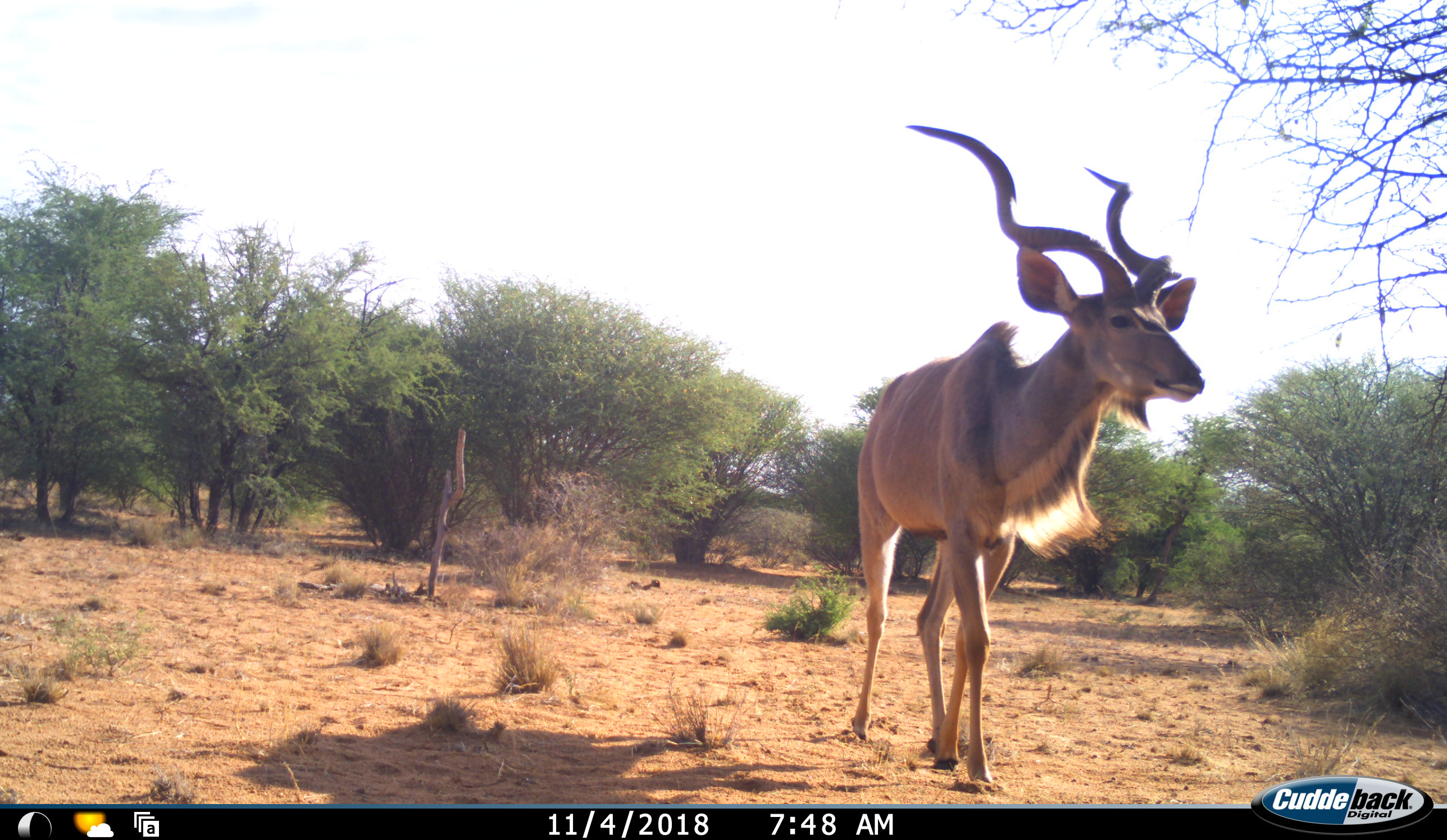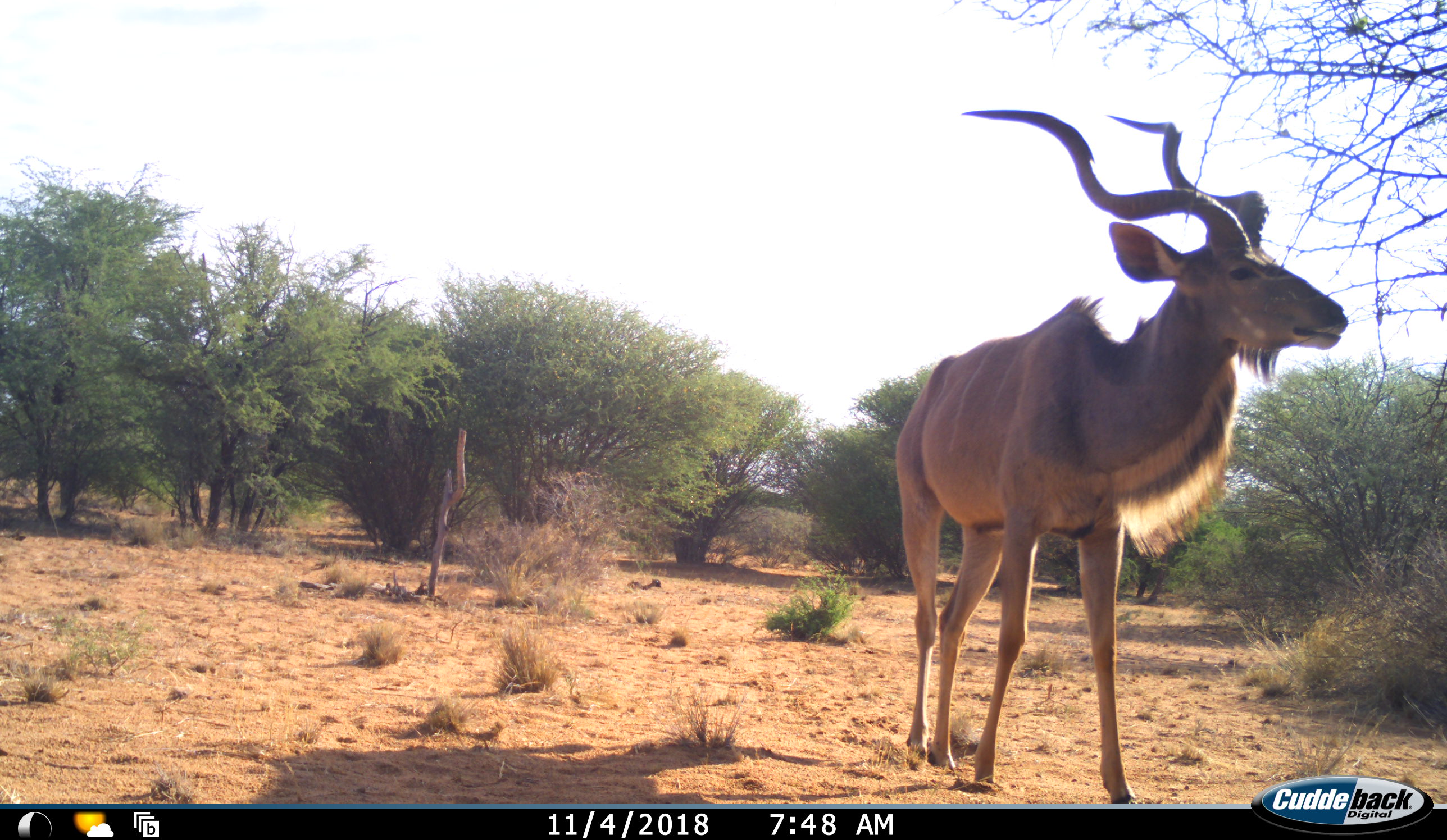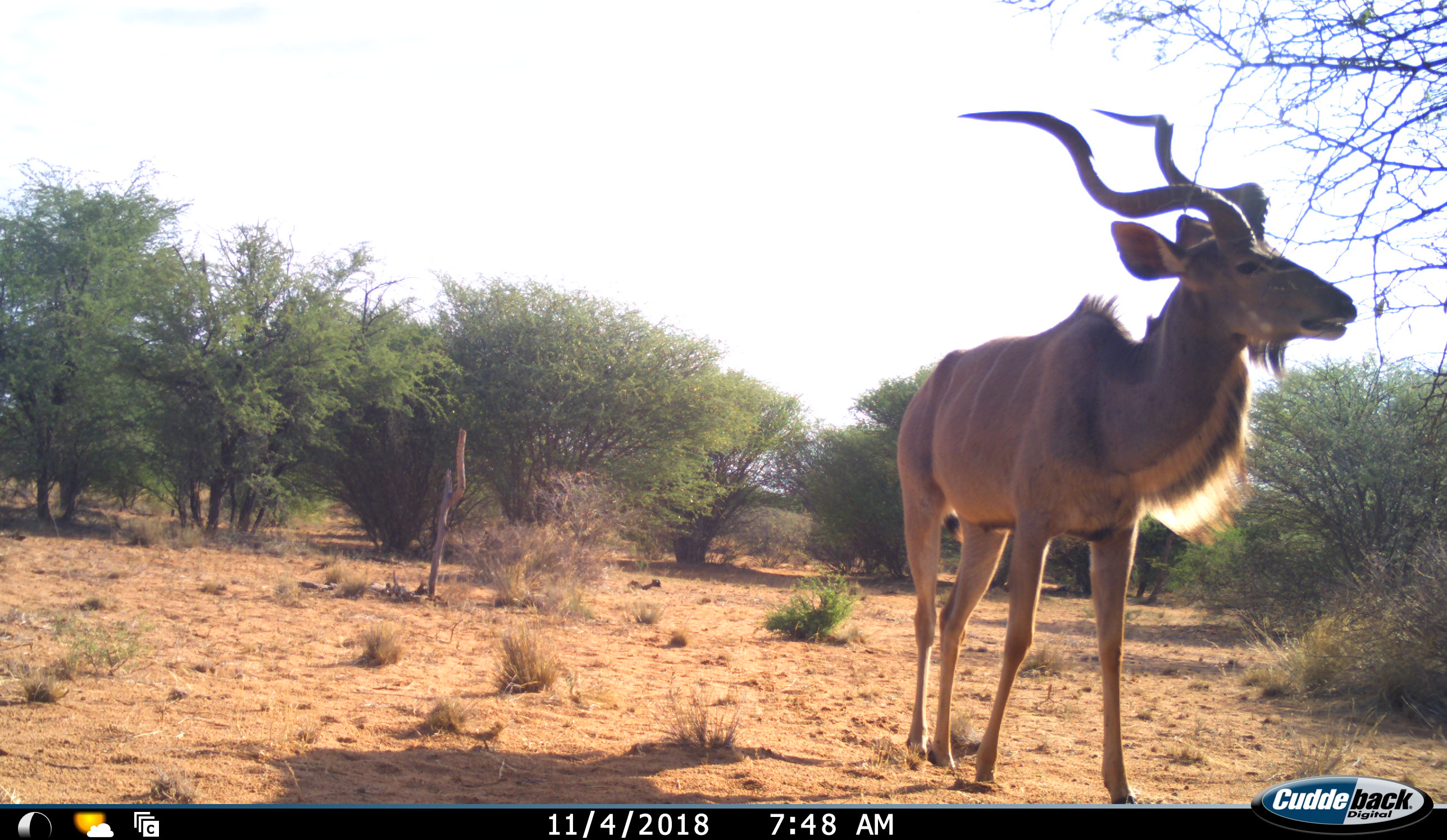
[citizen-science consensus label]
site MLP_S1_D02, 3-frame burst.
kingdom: Animalia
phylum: Chordata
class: Mammalia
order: Artiodactyla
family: Bovidae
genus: Tragelaphus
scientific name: Tragelaphus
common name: kudu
Kudu (Tragelaphus), count 1. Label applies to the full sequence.